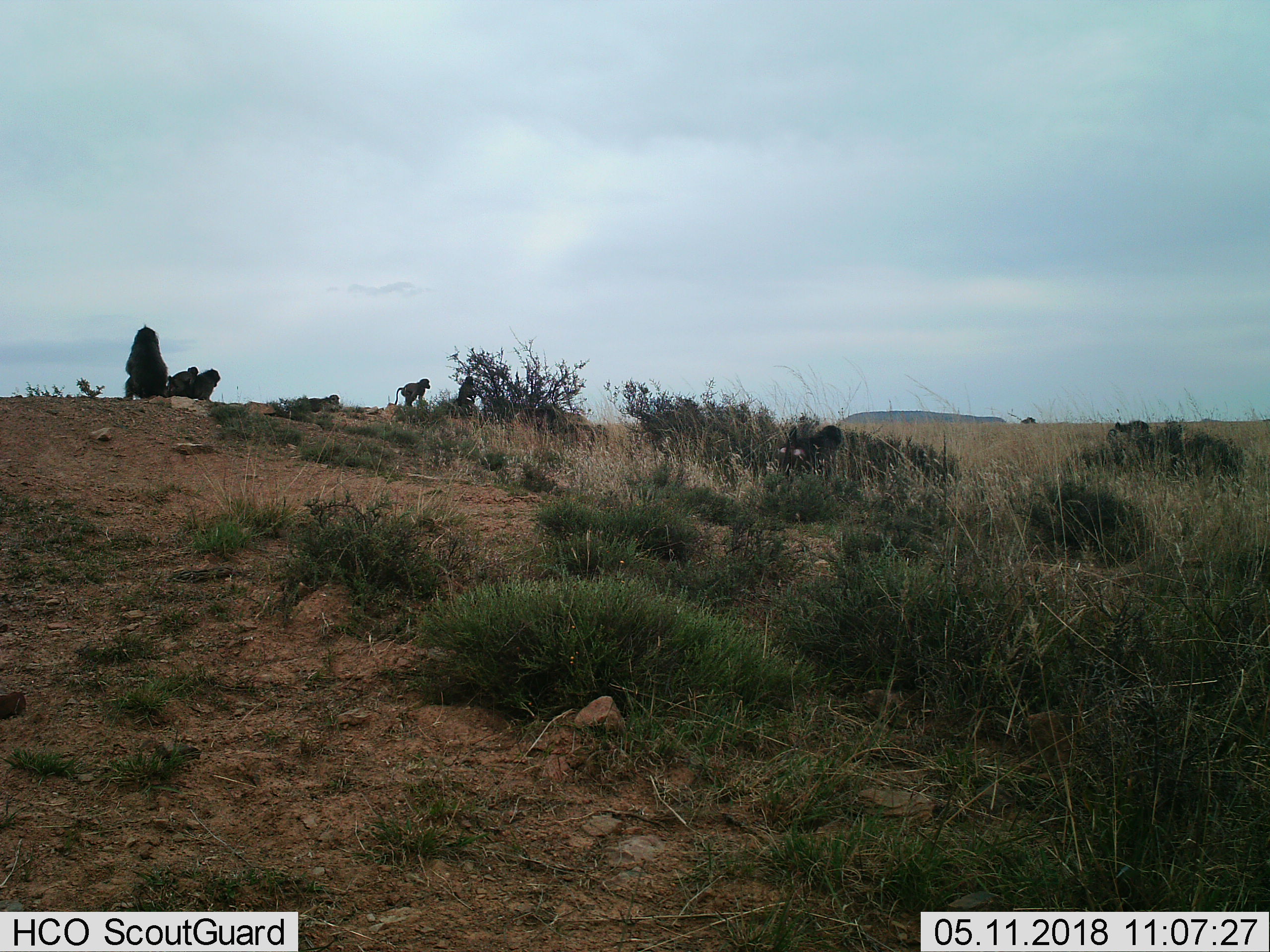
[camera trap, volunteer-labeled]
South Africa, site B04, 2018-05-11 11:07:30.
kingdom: Animalia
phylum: Chordata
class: Mammalia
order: Primates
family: Cercopithecidae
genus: Papio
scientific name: Papio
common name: baboon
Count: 7.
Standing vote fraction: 90%.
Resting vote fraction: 50%.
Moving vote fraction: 60%.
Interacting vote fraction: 50%.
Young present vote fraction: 90%.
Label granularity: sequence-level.